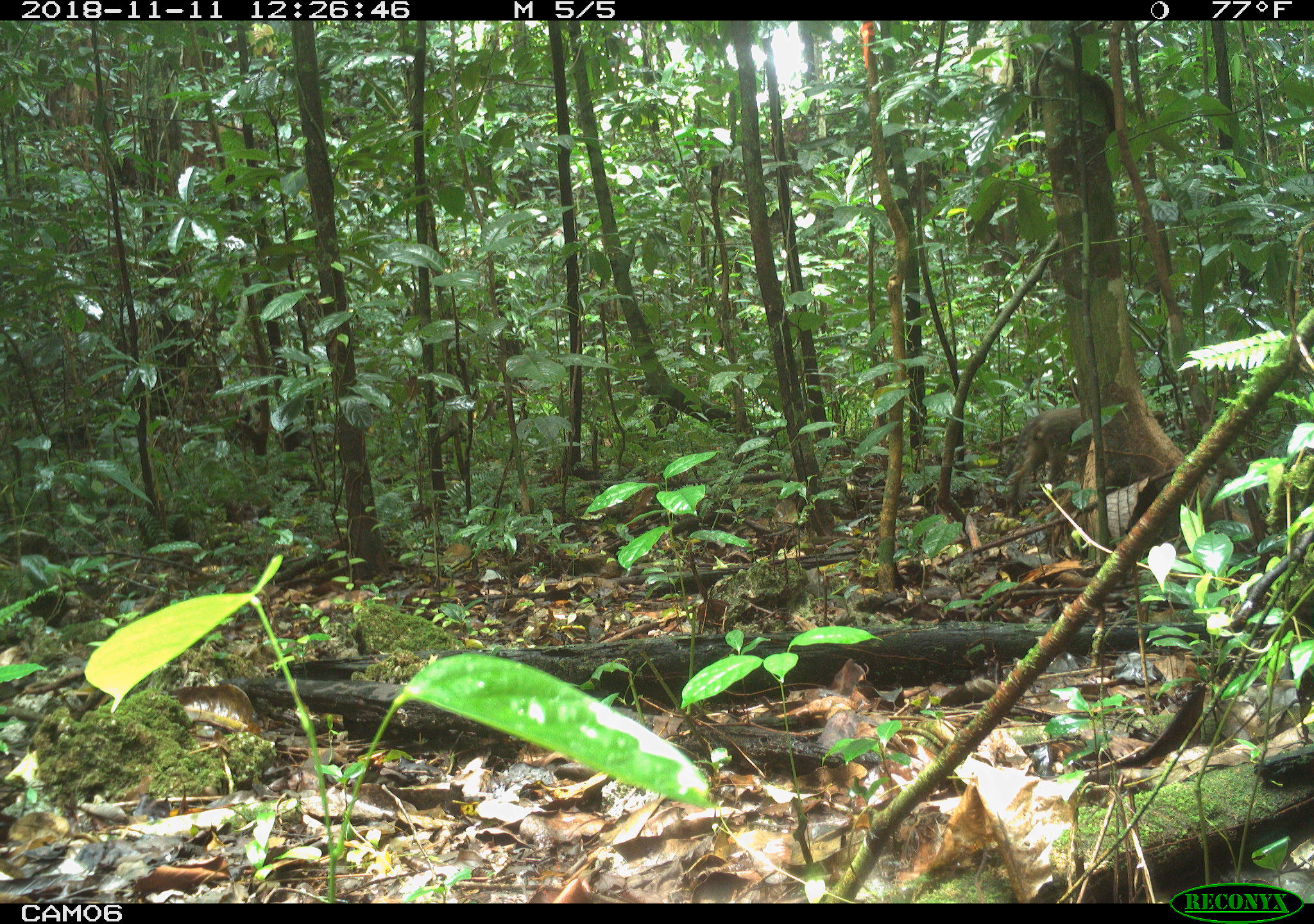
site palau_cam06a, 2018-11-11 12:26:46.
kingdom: Animalia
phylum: Chordata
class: Mammalia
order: Carnivora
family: Felidae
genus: Felis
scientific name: Felis catus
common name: cat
Cat (Felis catus).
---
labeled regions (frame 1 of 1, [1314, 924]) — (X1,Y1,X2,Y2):
cat: (1005,399,1091,519)